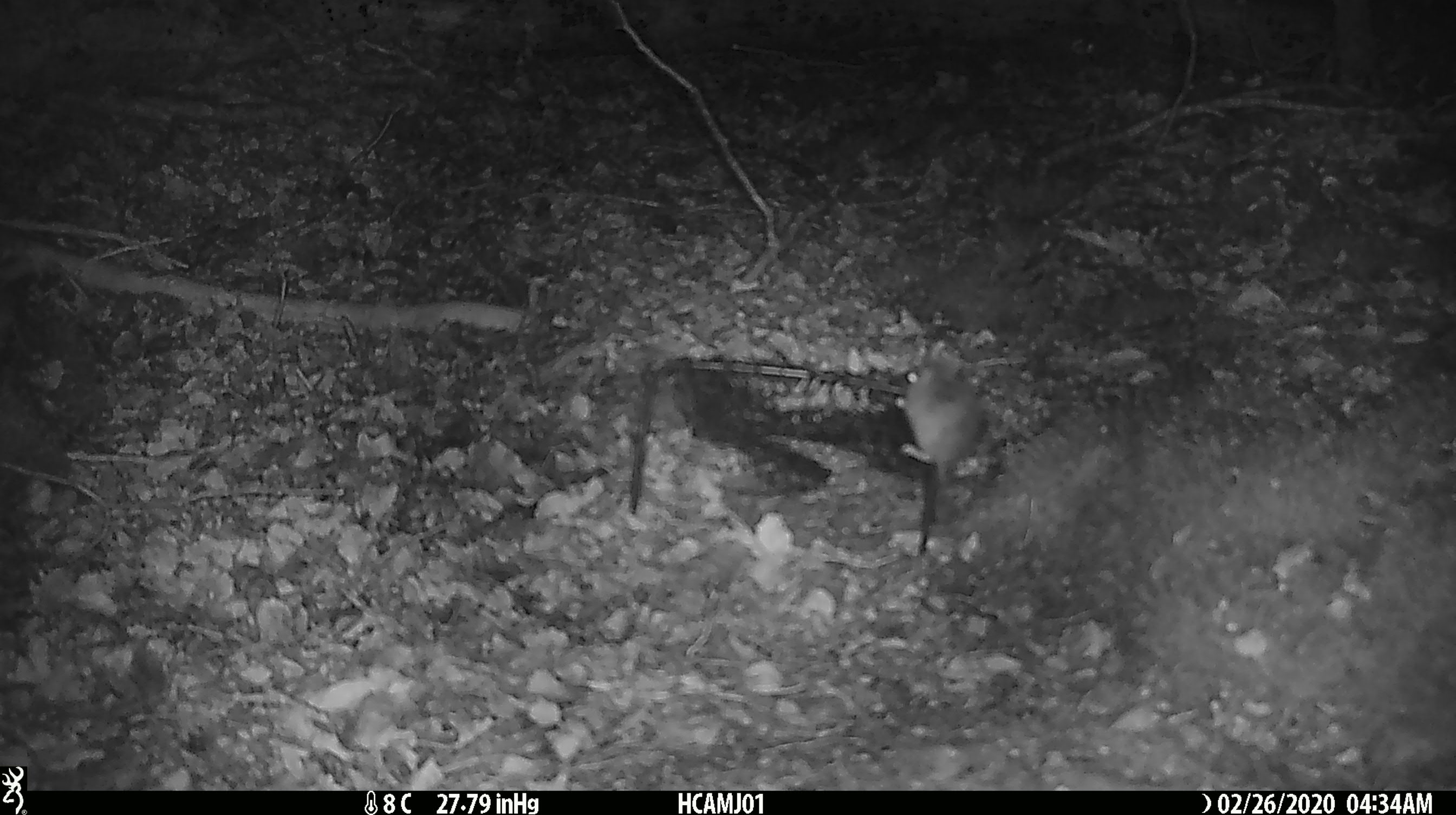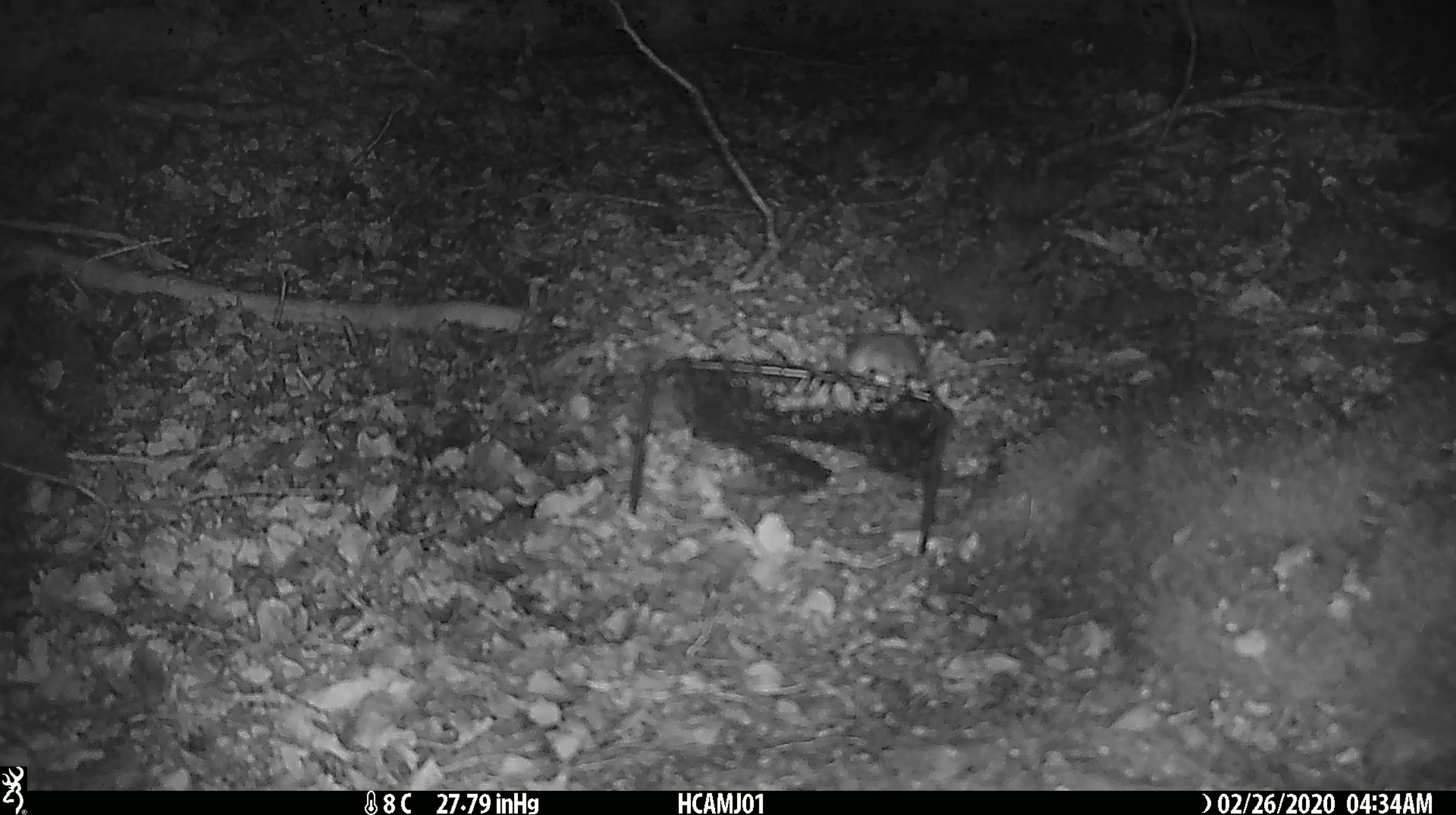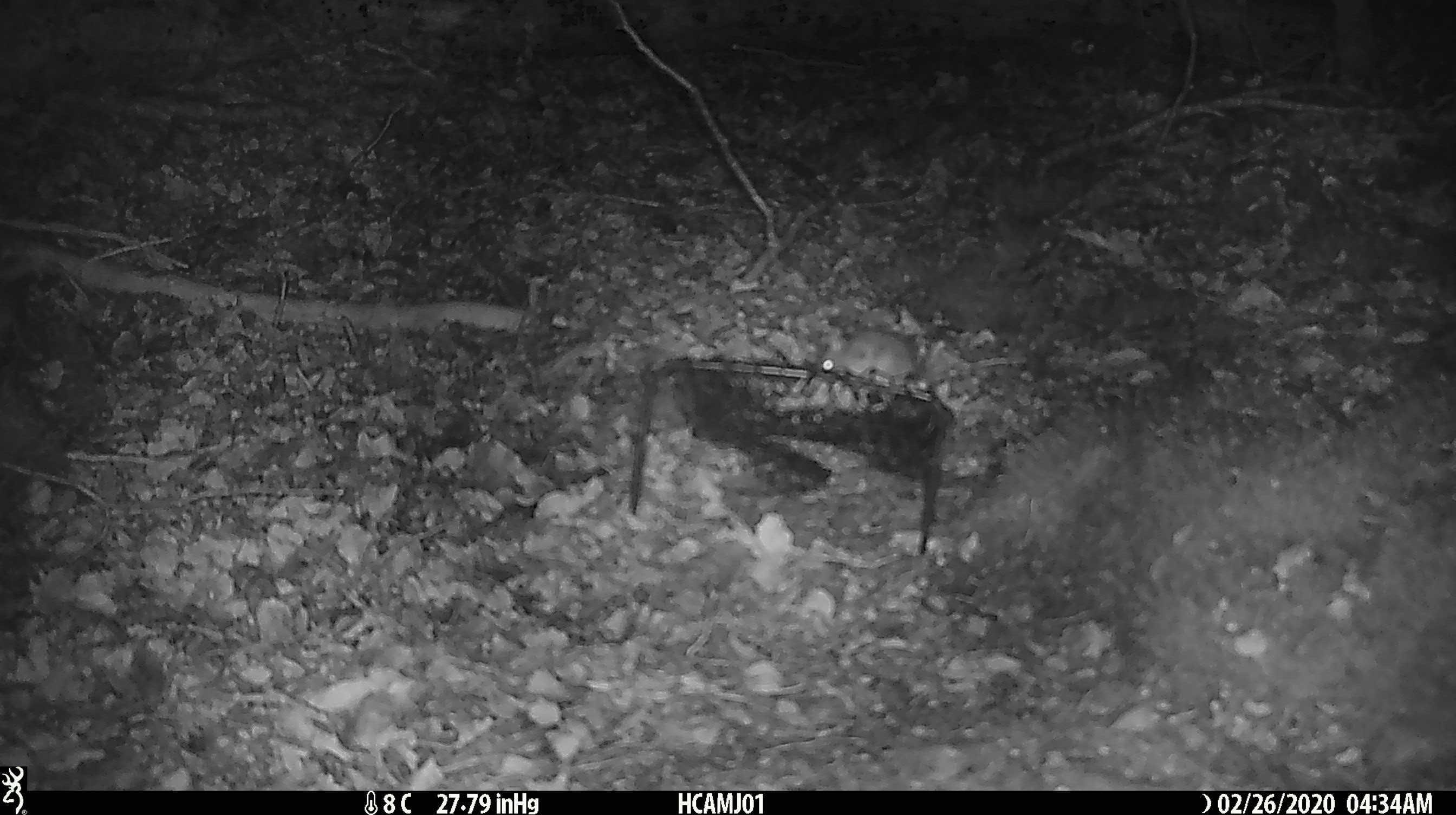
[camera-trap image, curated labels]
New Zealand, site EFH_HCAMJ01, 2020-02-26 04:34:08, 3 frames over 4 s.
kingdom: Animalia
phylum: Chordata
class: Mammalia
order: Rodentia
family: Muridae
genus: Mus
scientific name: Mus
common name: mouse